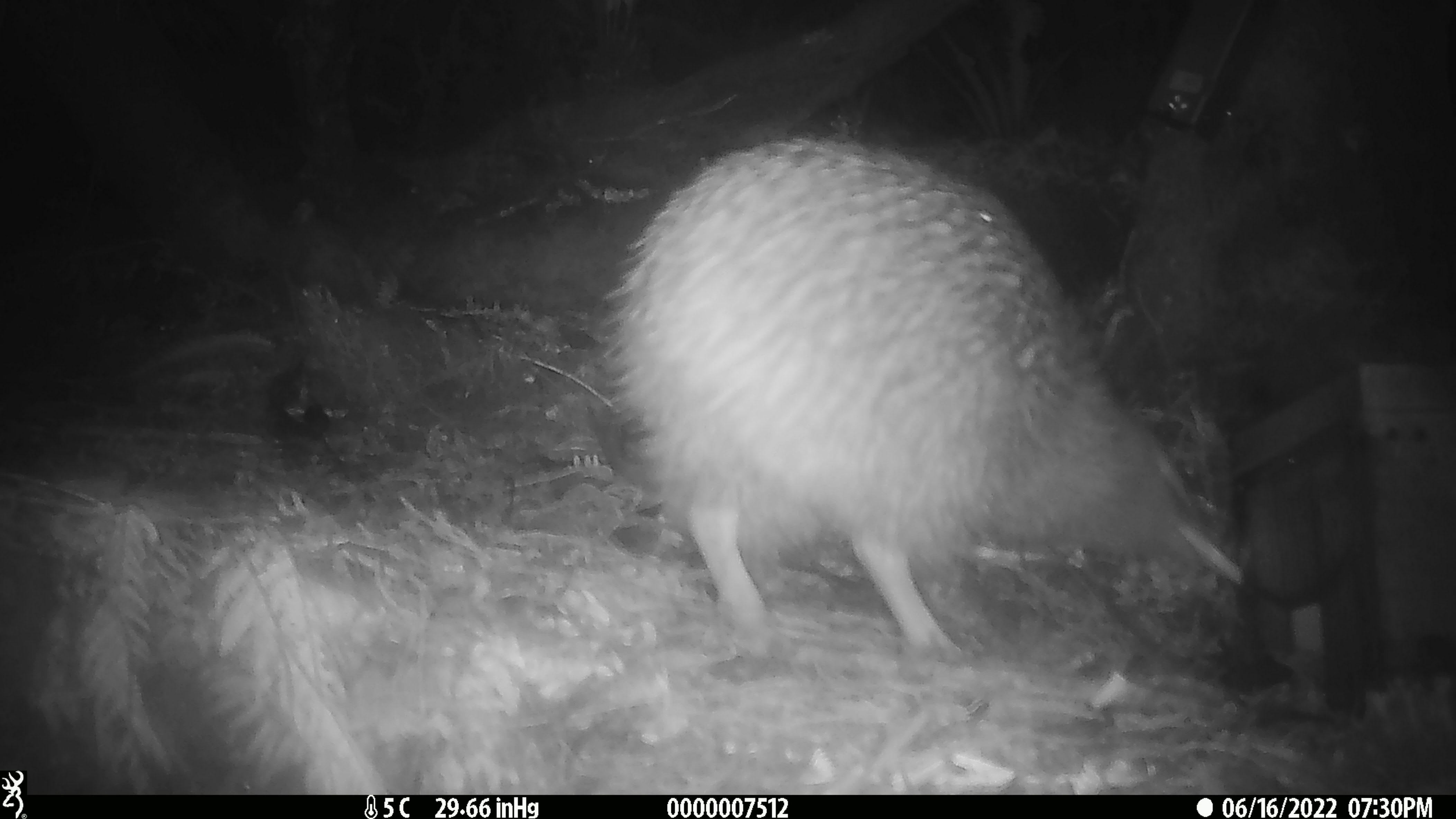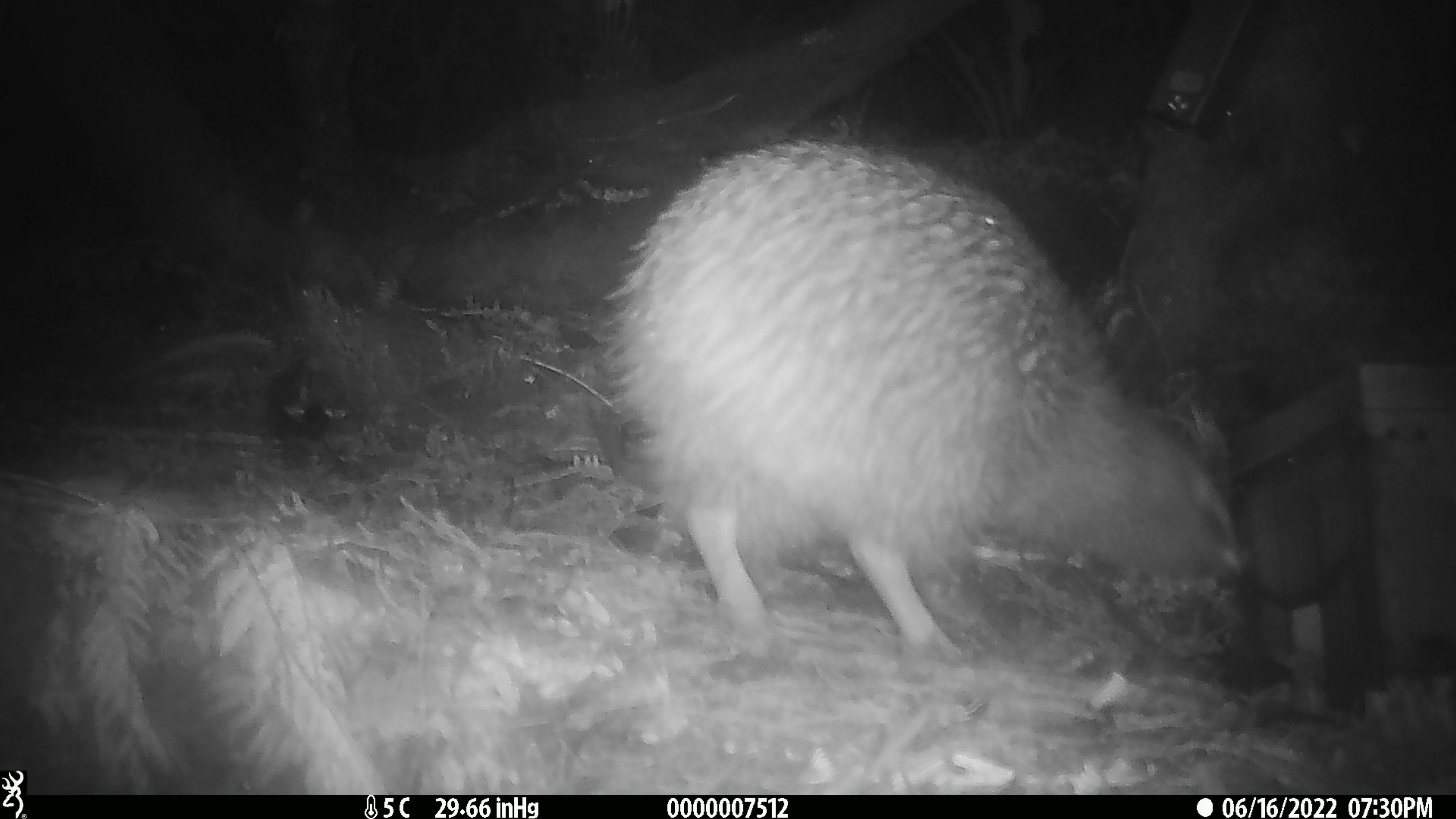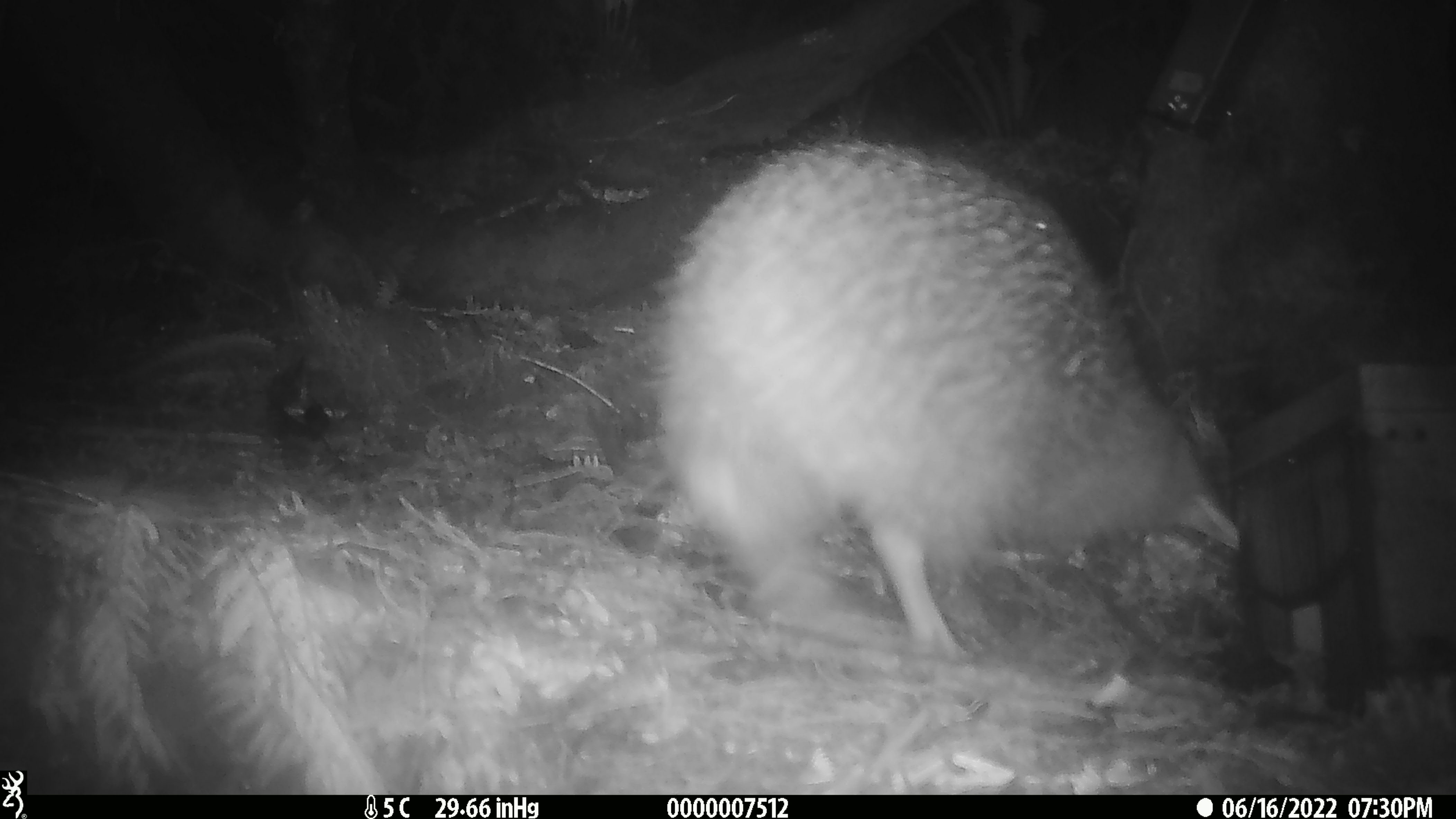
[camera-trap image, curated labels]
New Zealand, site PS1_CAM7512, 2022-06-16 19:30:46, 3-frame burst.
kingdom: Animalia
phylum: Chordata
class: Aves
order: Apterygiformes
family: Apterygidae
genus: Apteryx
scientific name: Apteryx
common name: kiwi